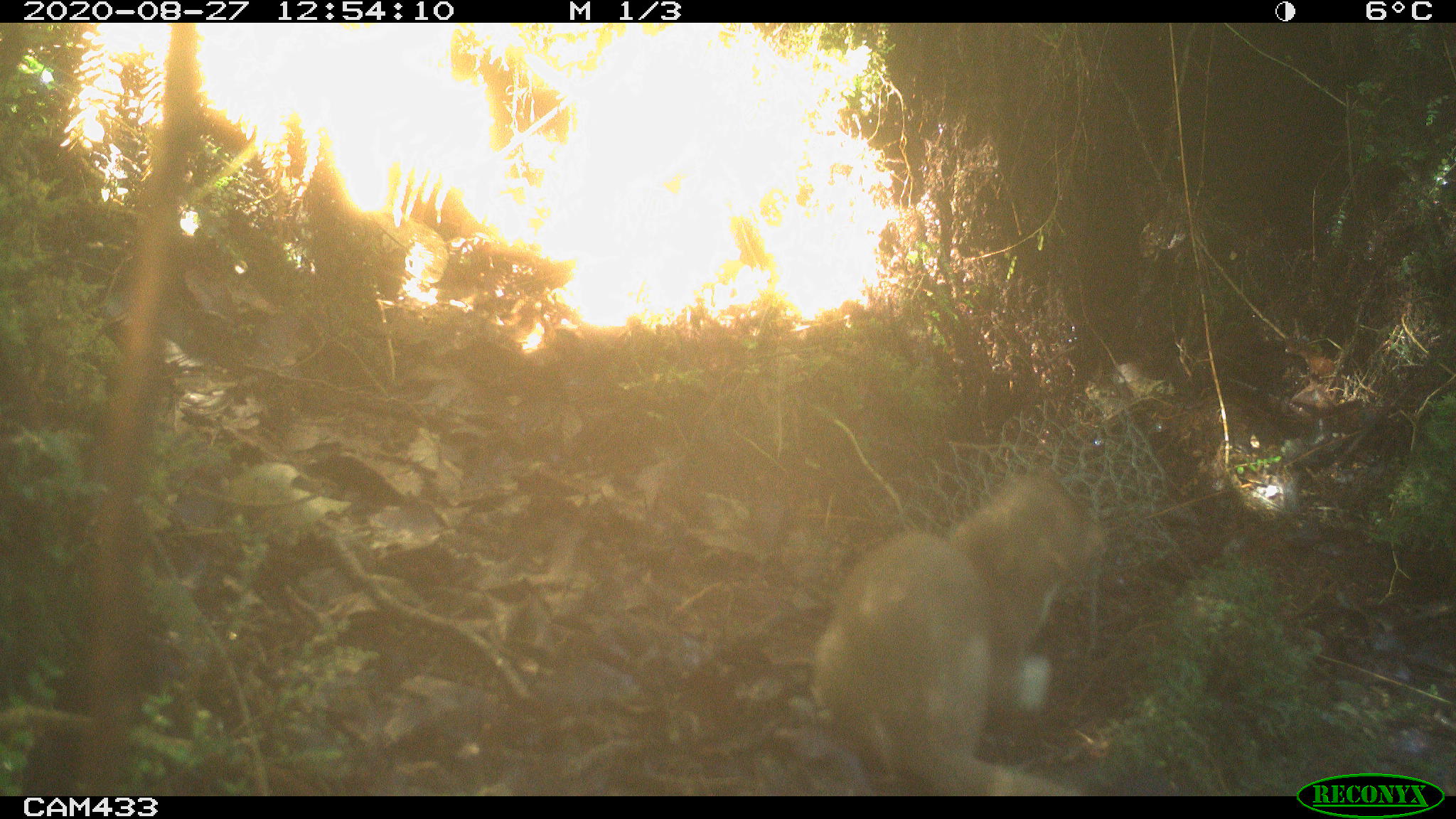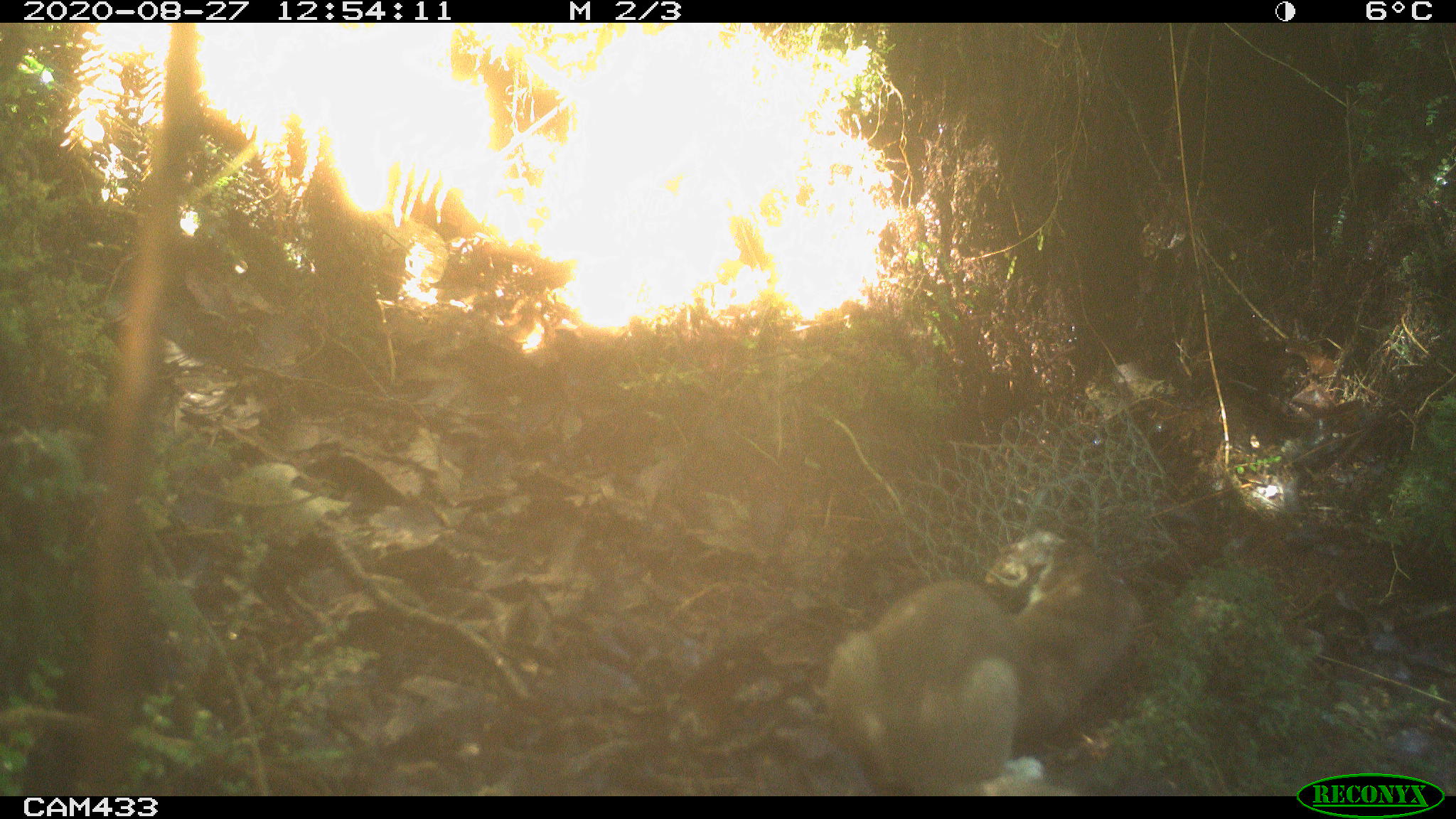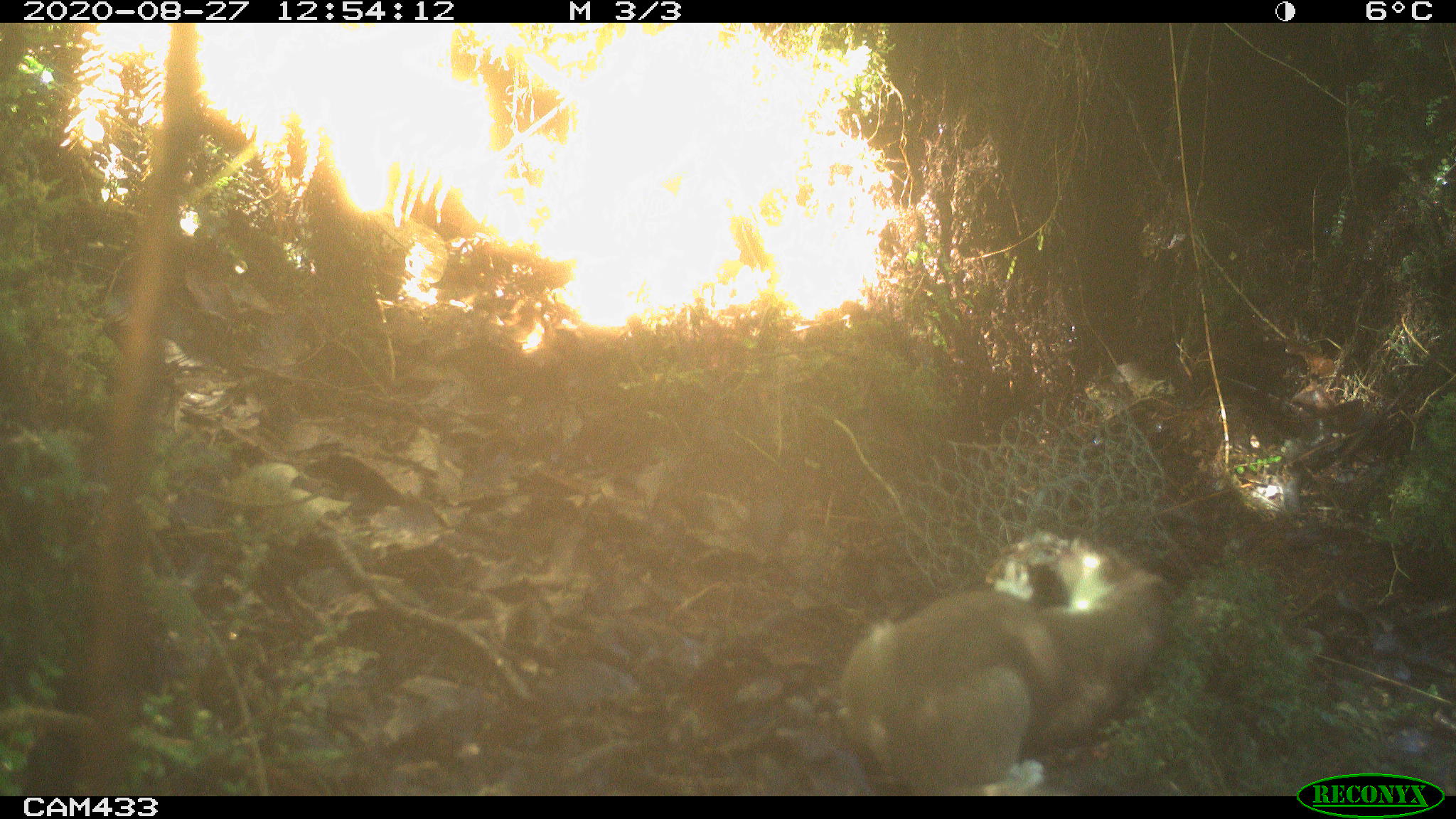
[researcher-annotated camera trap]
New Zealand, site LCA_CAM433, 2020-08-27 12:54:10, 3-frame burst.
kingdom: Animalia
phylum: Chordata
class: Mammalia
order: Carnivora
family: Mustelidae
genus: Mustela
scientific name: Mustela erminea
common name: stoat